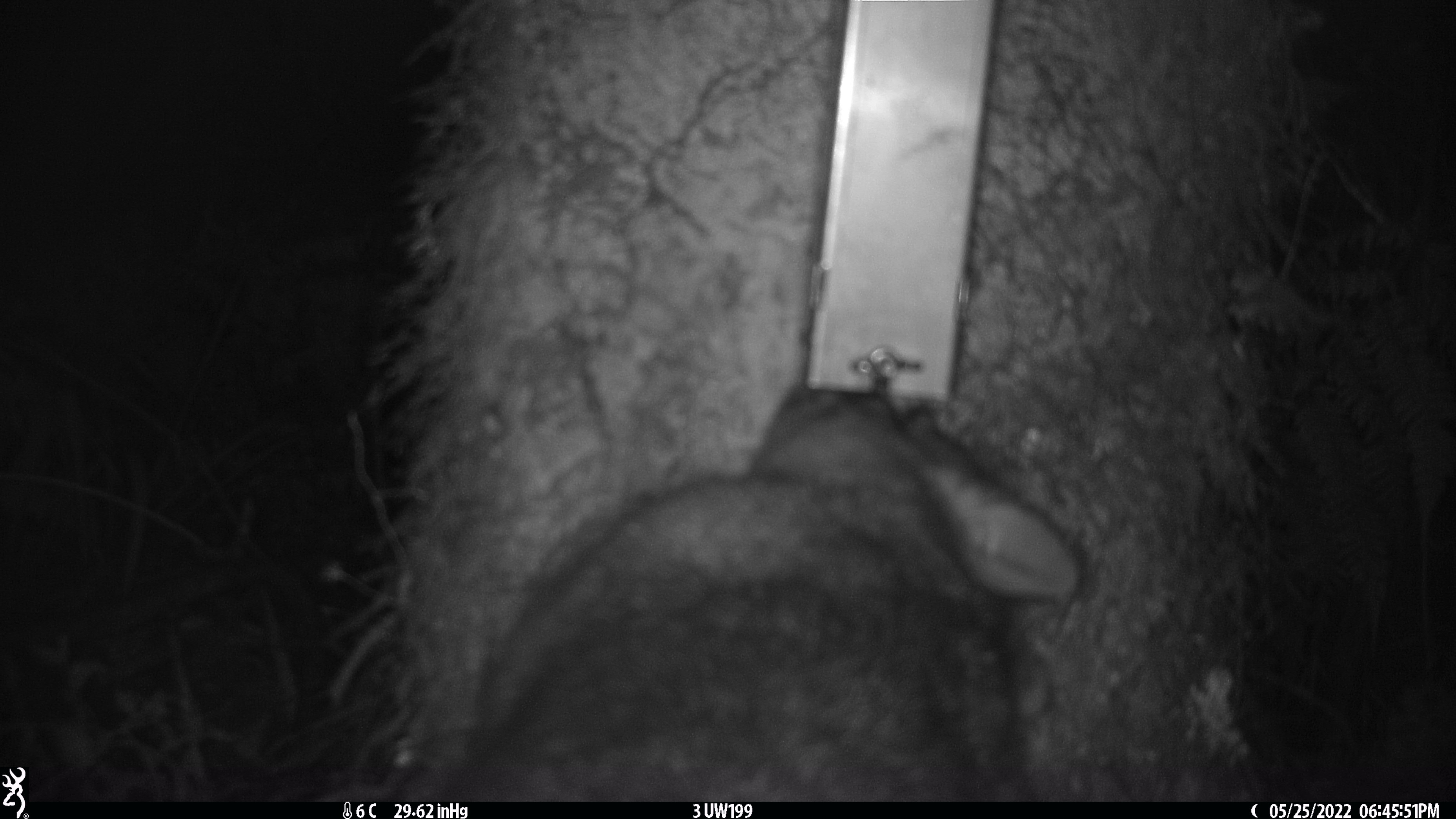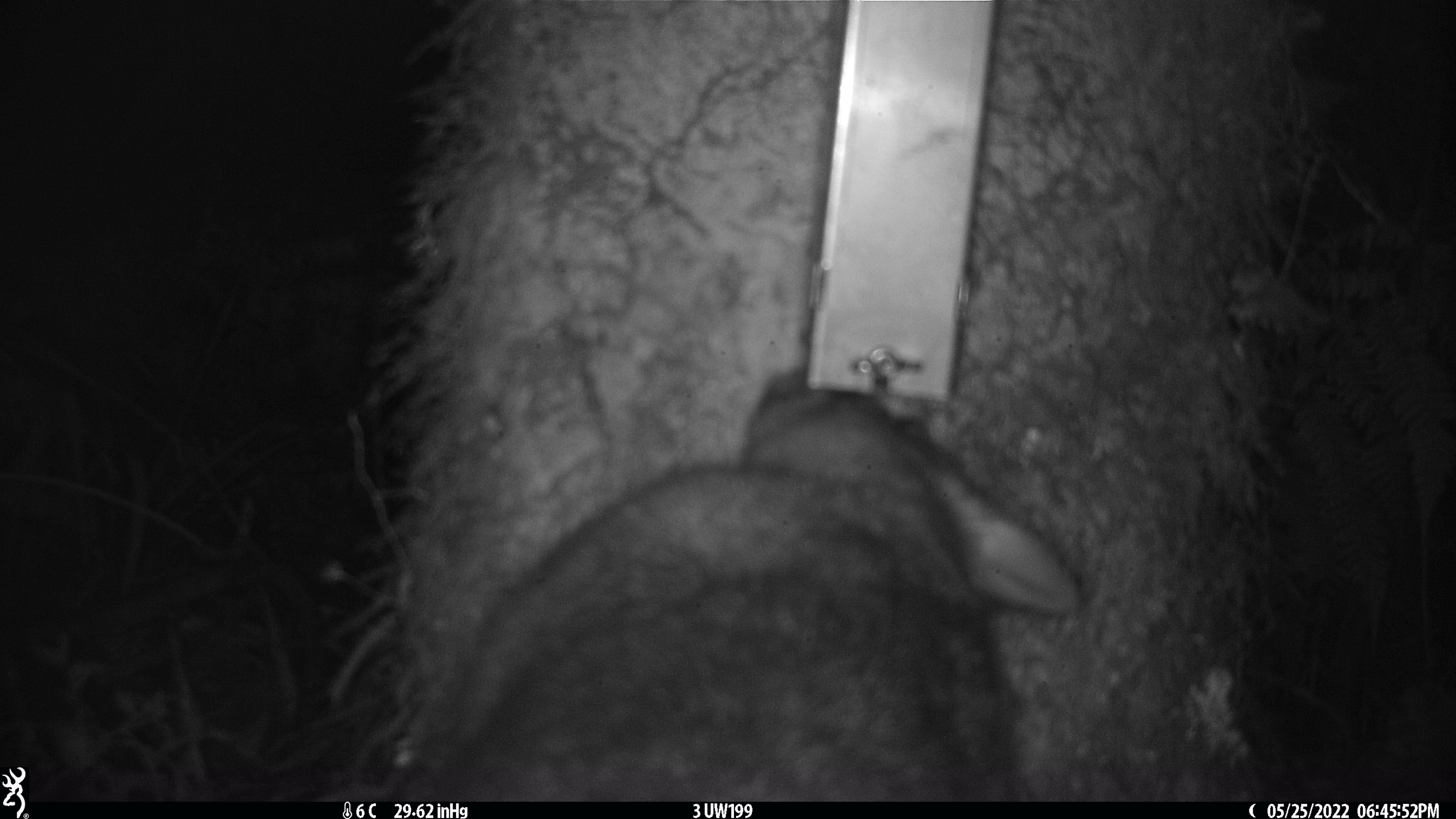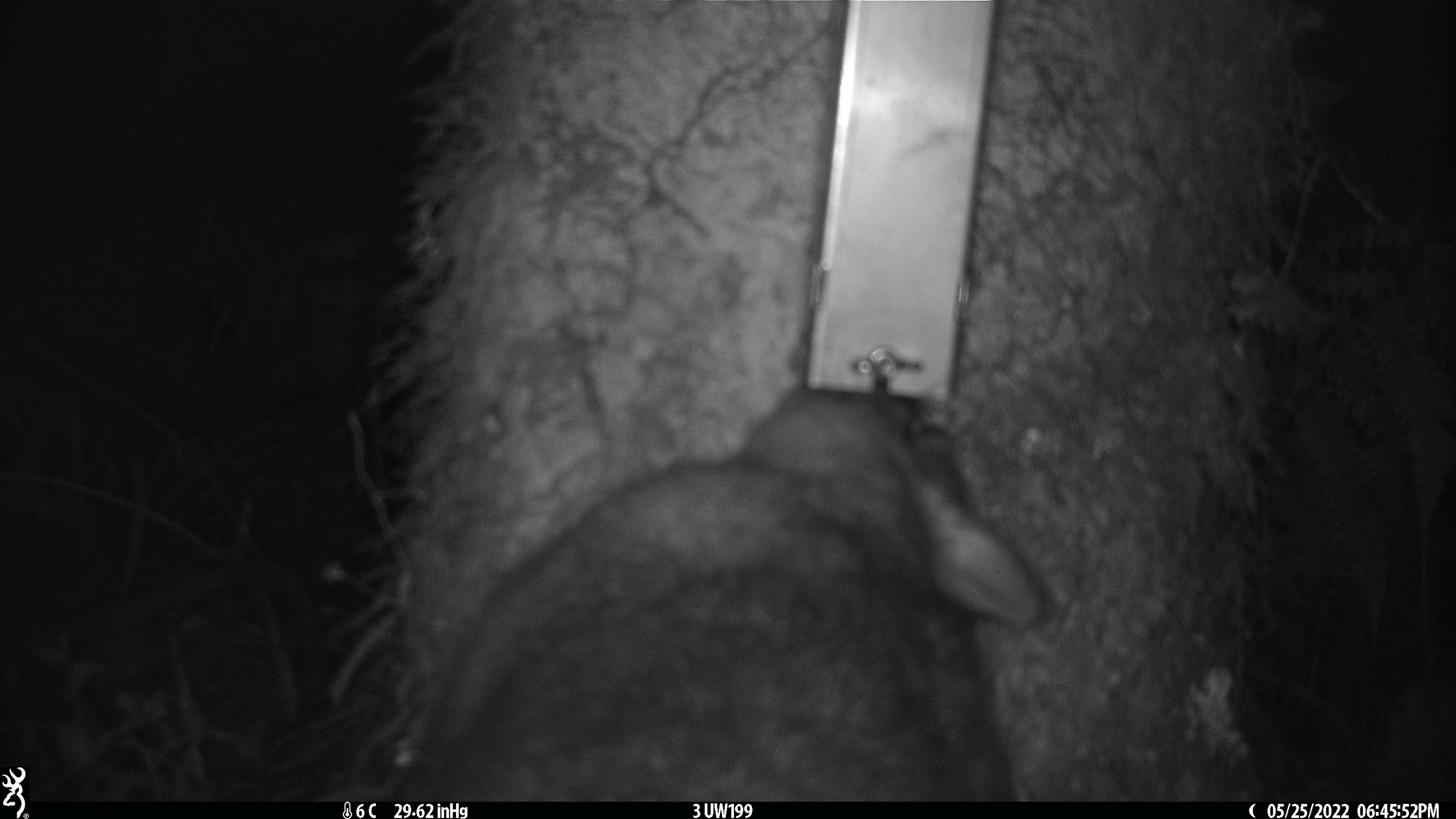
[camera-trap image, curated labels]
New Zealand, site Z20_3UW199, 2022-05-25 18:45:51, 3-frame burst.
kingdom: Animalia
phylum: Chordata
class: Mammalia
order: Diprotodontia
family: Phalangeridae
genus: Trichosurus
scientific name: Trichosurus vulpecula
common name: common brushtail possum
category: possum